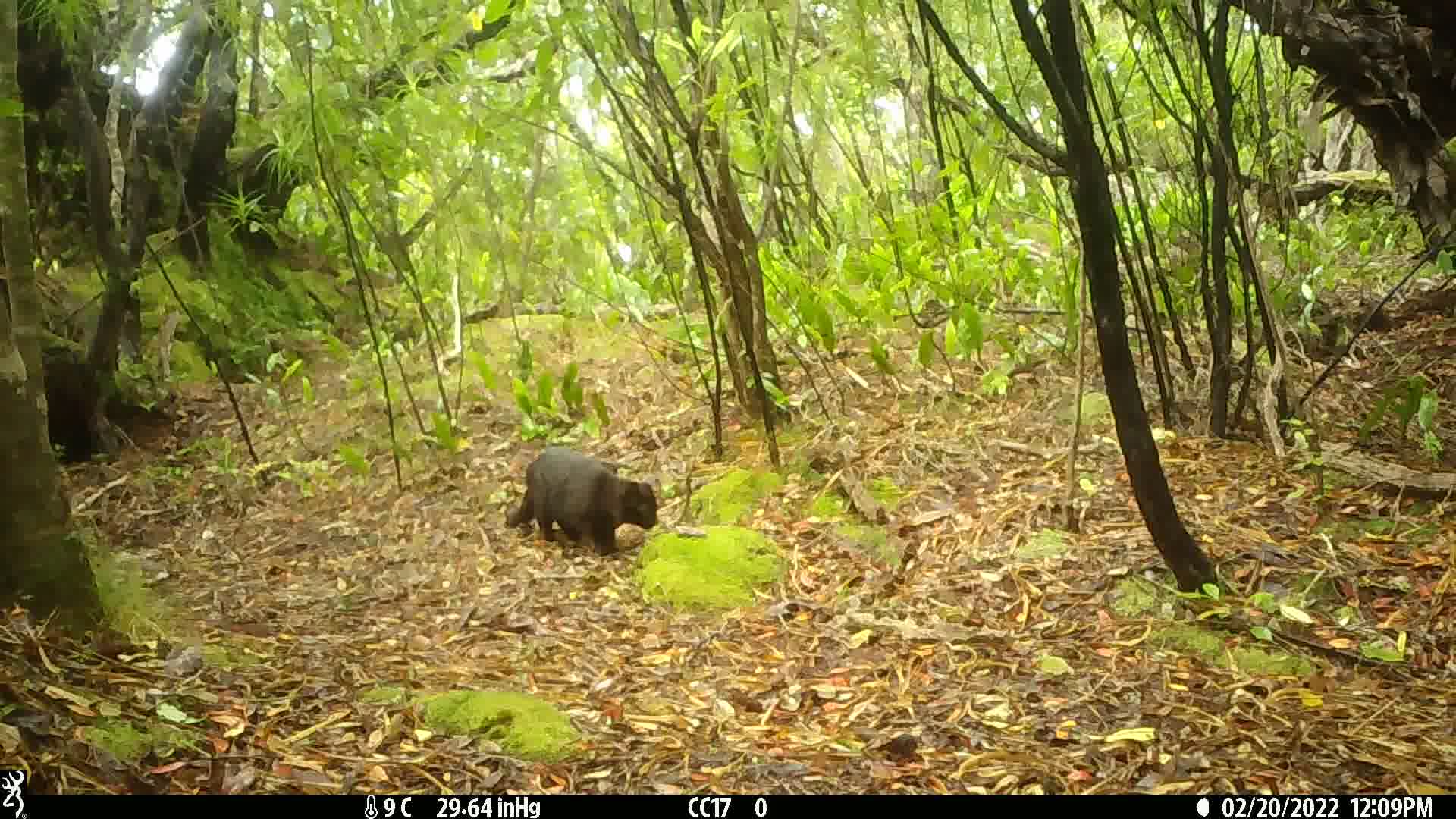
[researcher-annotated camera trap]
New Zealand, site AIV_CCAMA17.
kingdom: Animalia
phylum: Chordata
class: Mammalia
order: Carnivora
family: Felidae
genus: Felis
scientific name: Felis catus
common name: domestic cat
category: cat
Cat (domestic cat) (Felis catus).